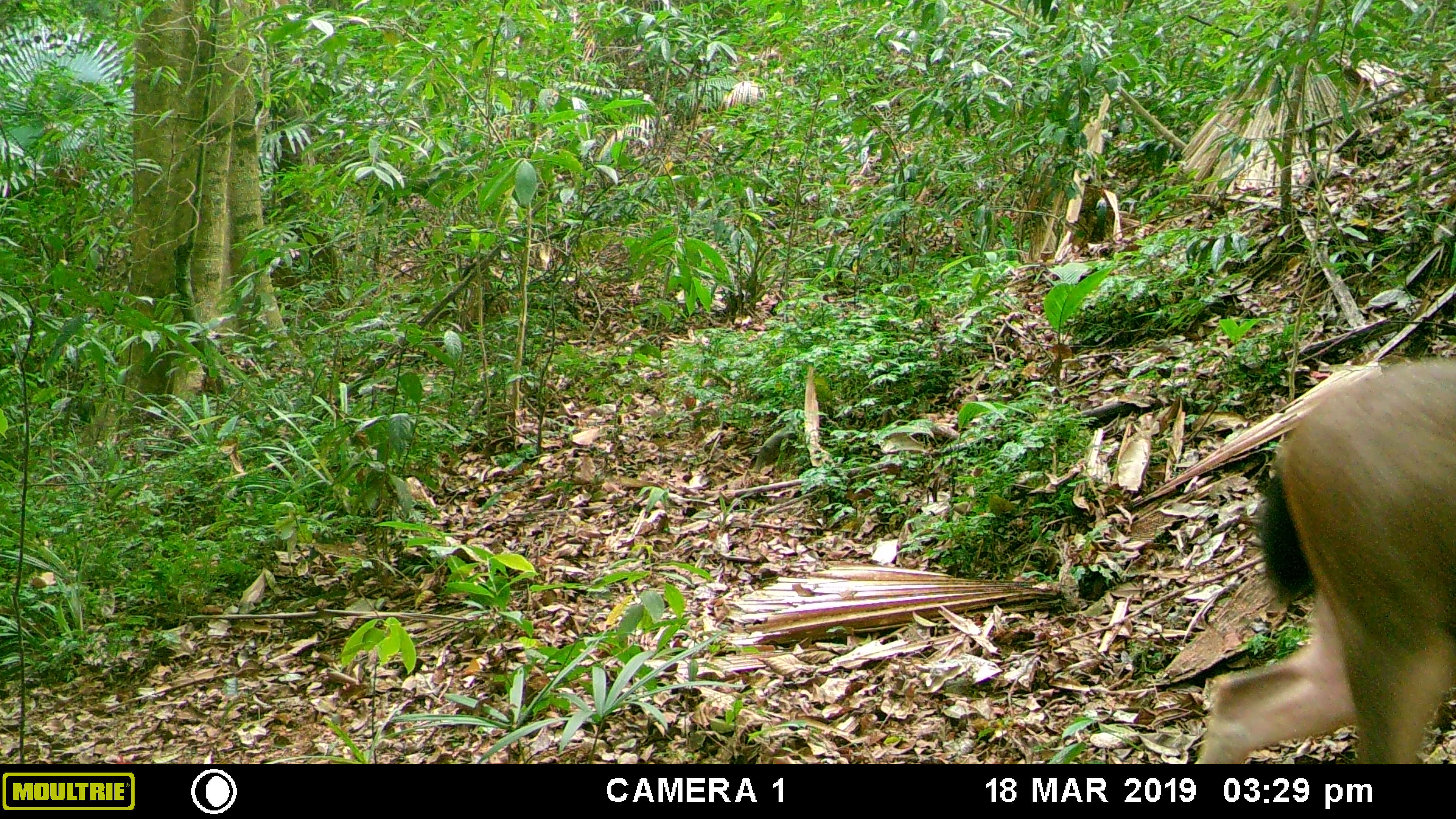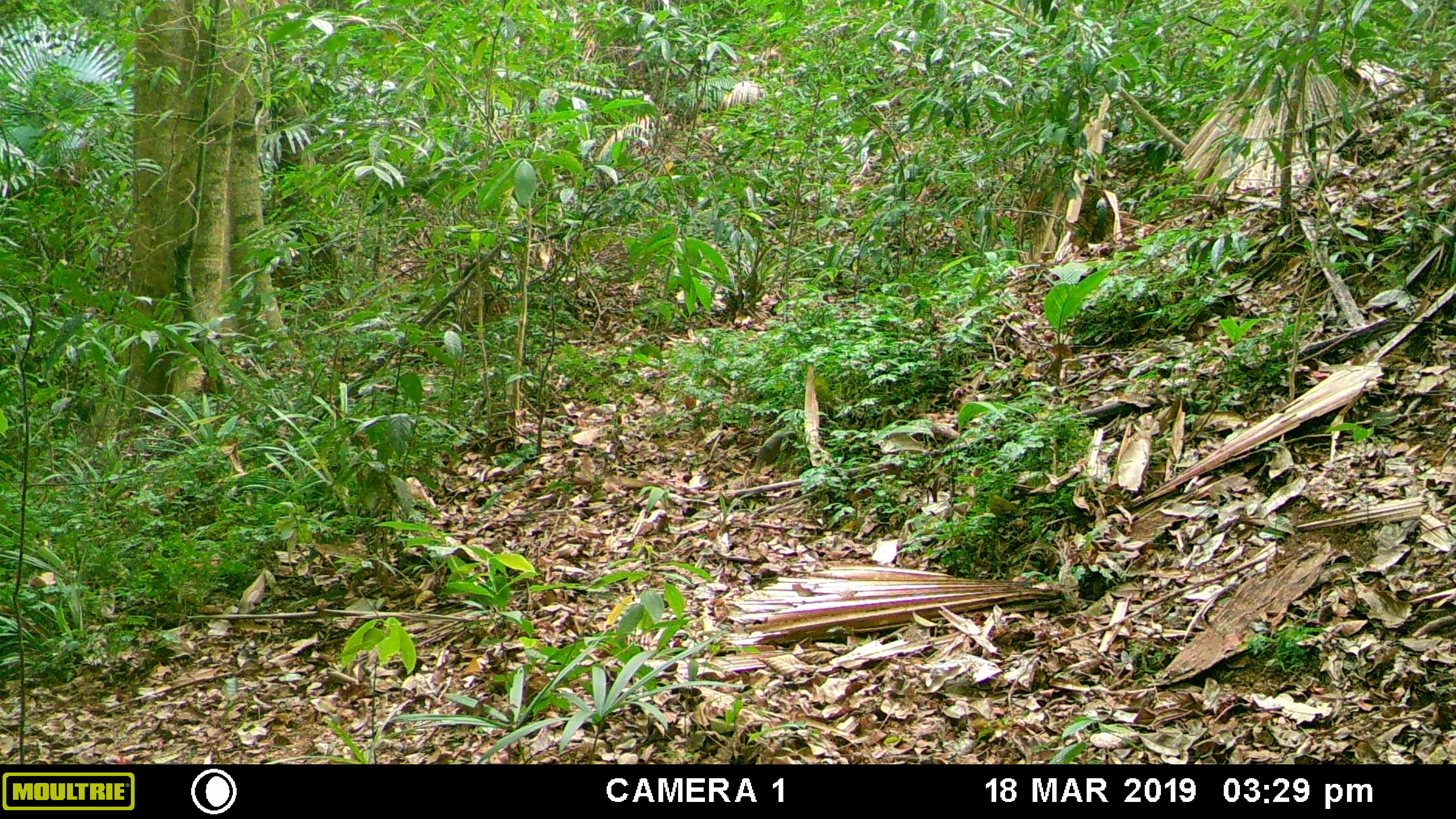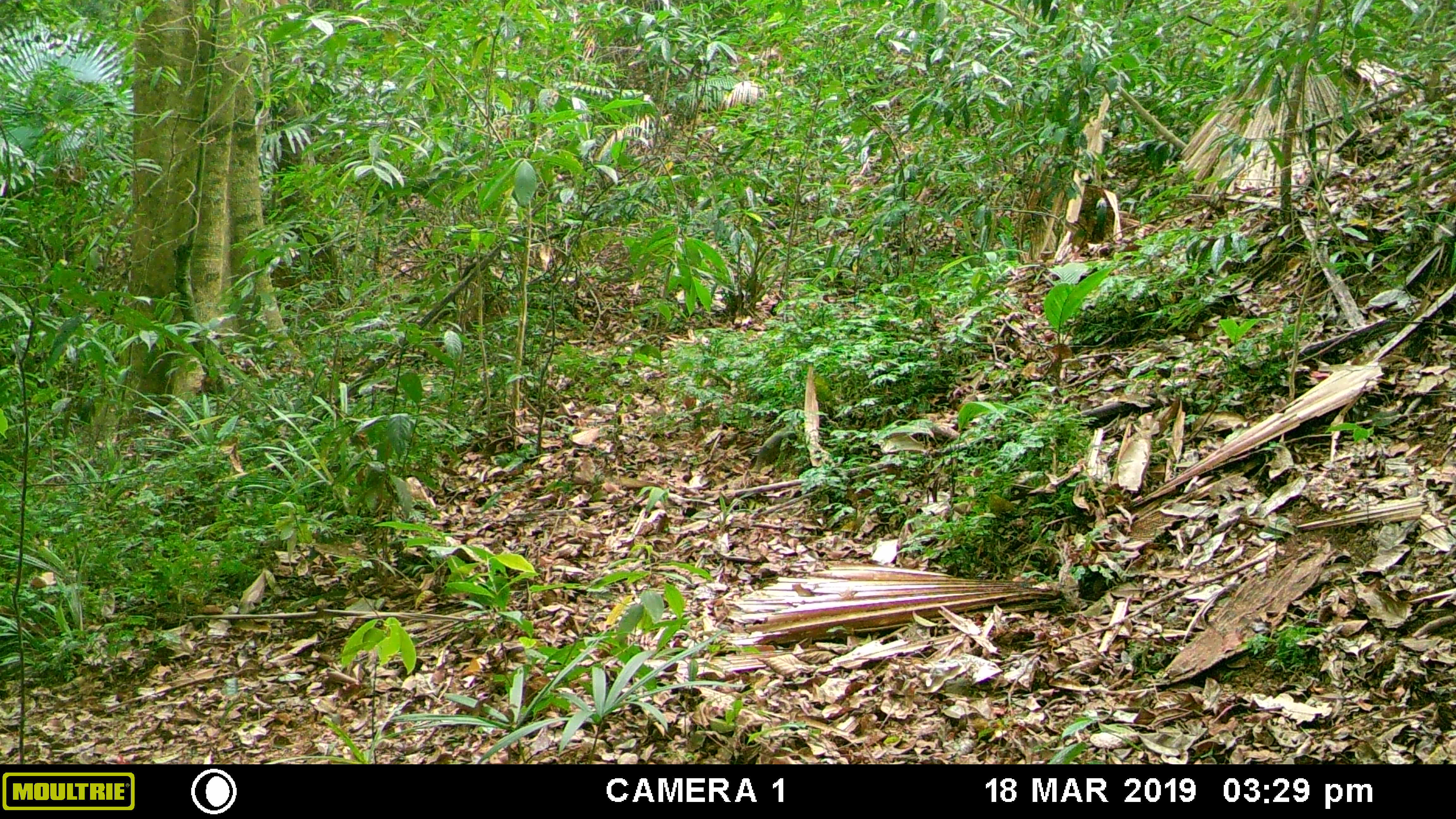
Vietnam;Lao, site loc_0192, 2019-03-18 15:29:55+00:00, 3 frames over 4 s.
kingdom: Animalia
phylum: Chordata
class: Mammalia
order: Artiodactyla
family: Cervidae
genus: Rusa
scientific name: Rusa unicolor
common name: sambar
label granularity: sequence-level